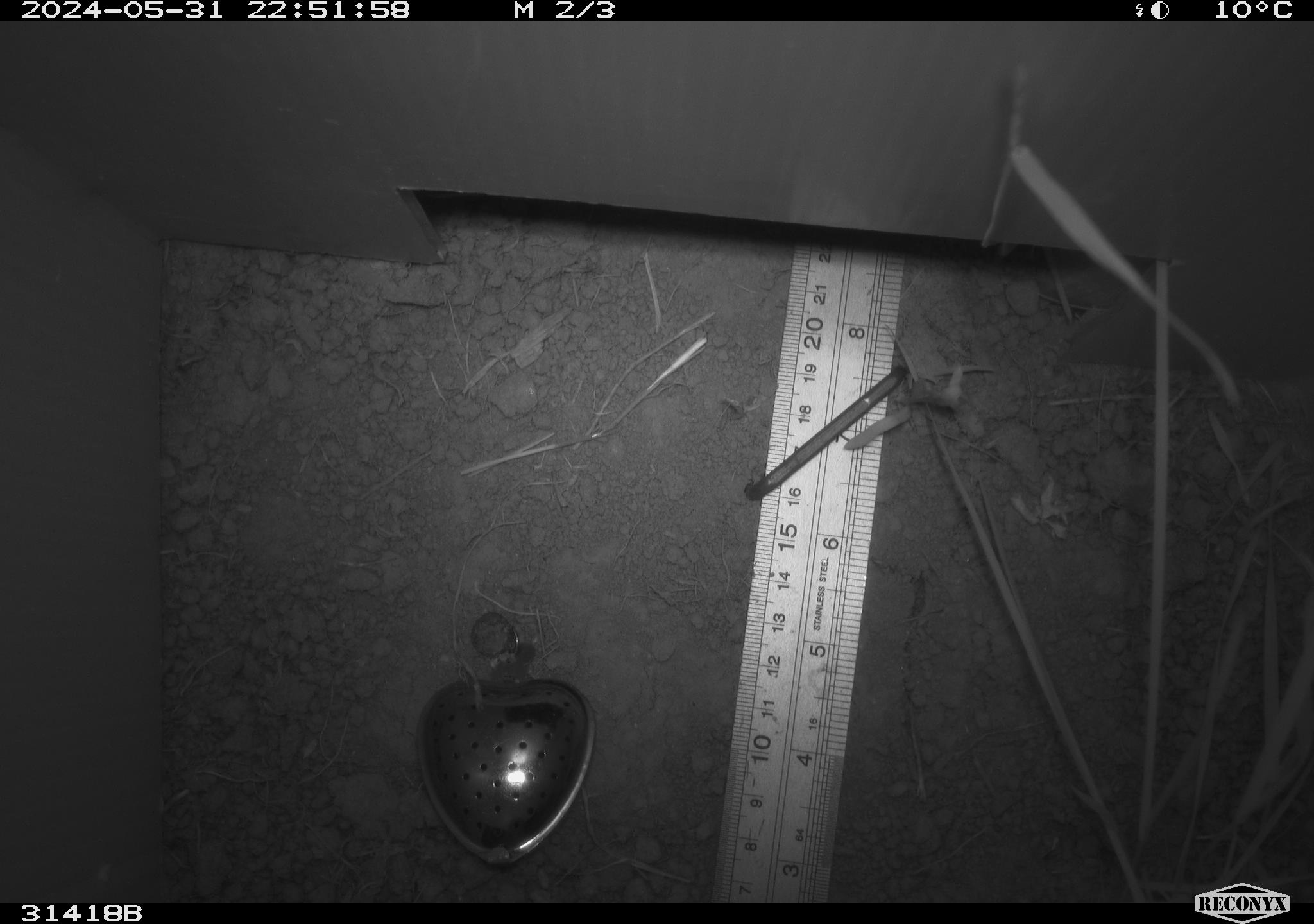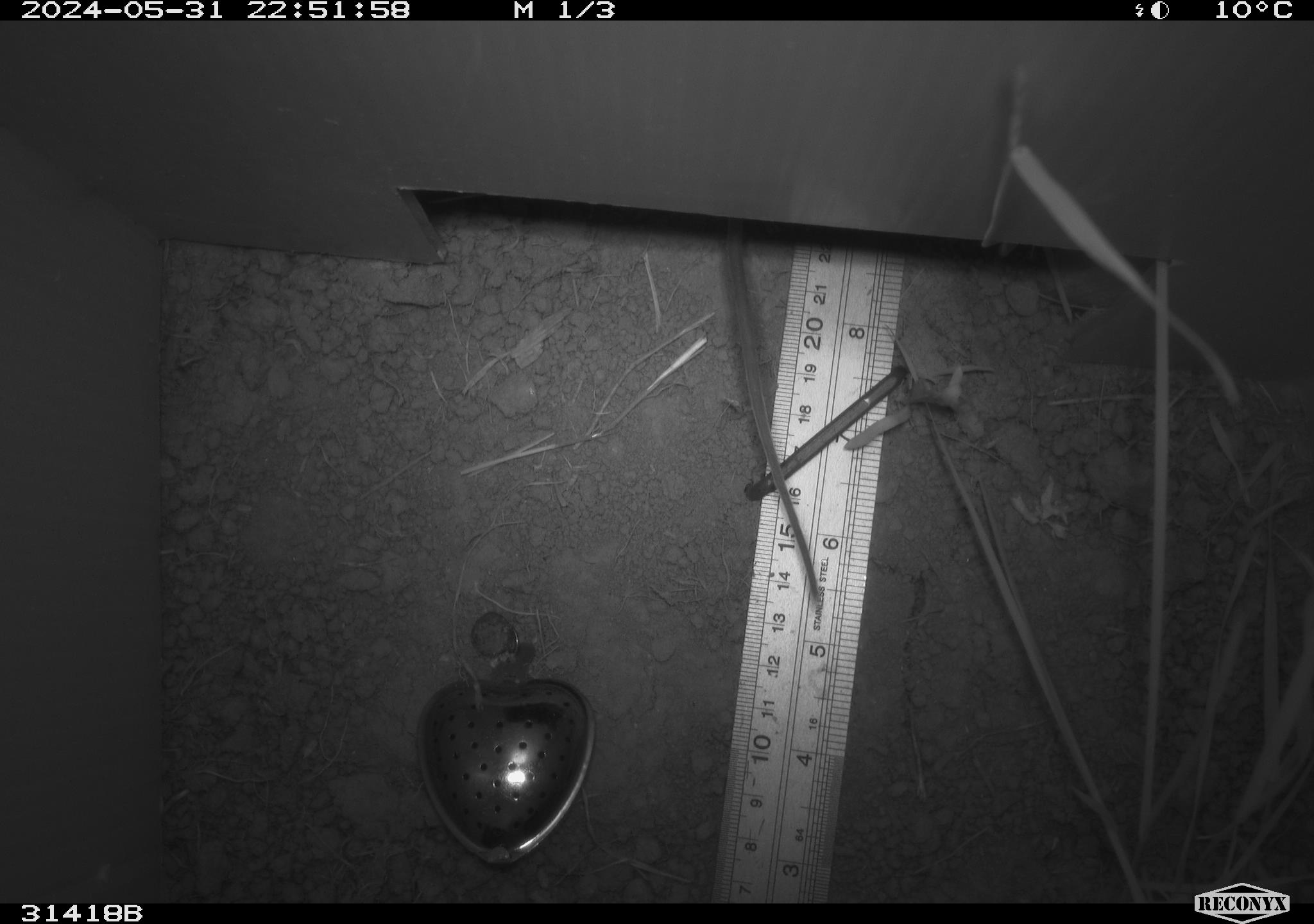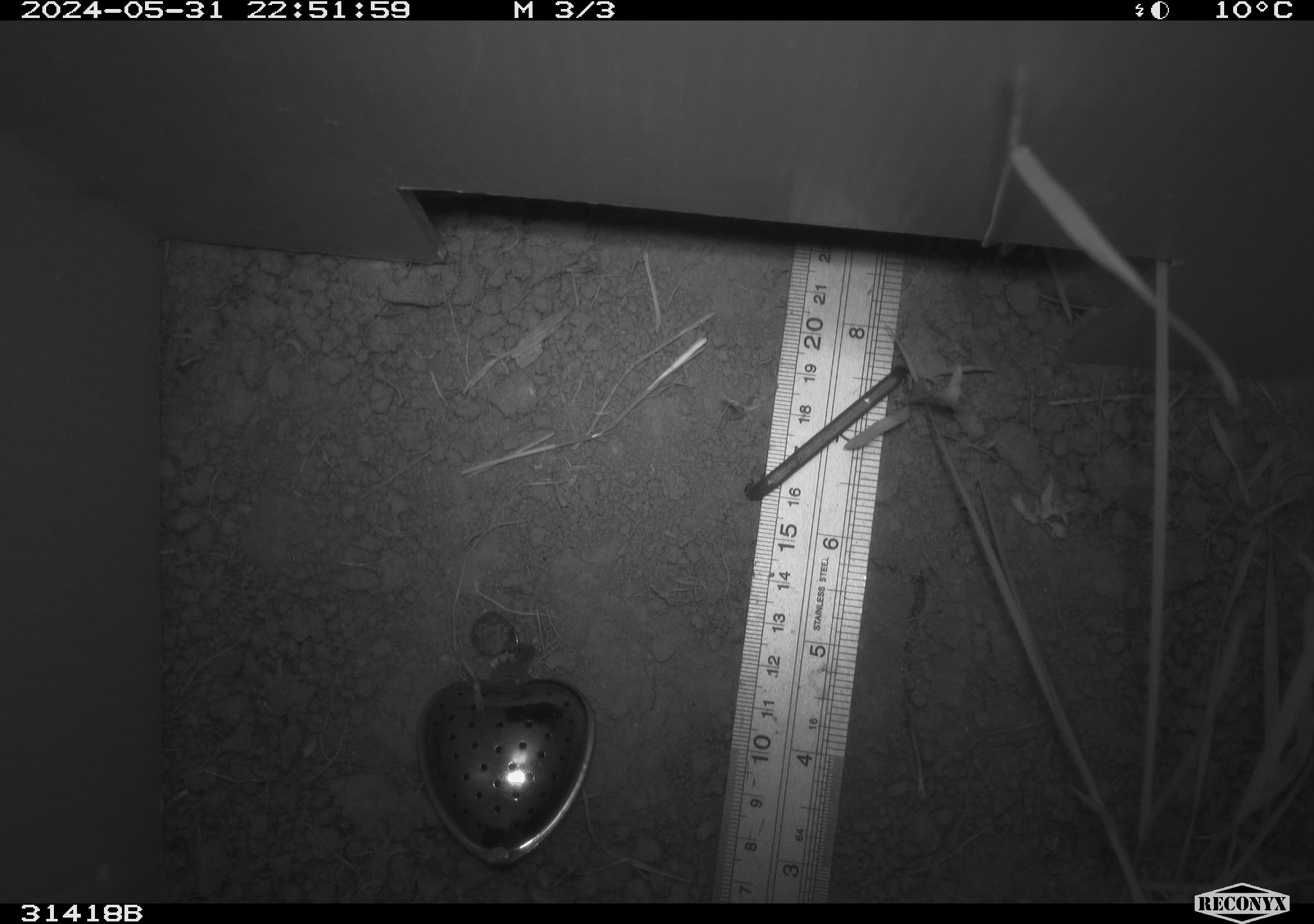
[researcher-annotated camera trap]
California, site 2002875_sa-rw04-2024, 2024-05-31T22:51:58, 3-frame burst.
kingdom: Animalia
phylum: Chordata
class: Mammalia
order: Rodentia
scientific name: Rodentia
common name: rodent